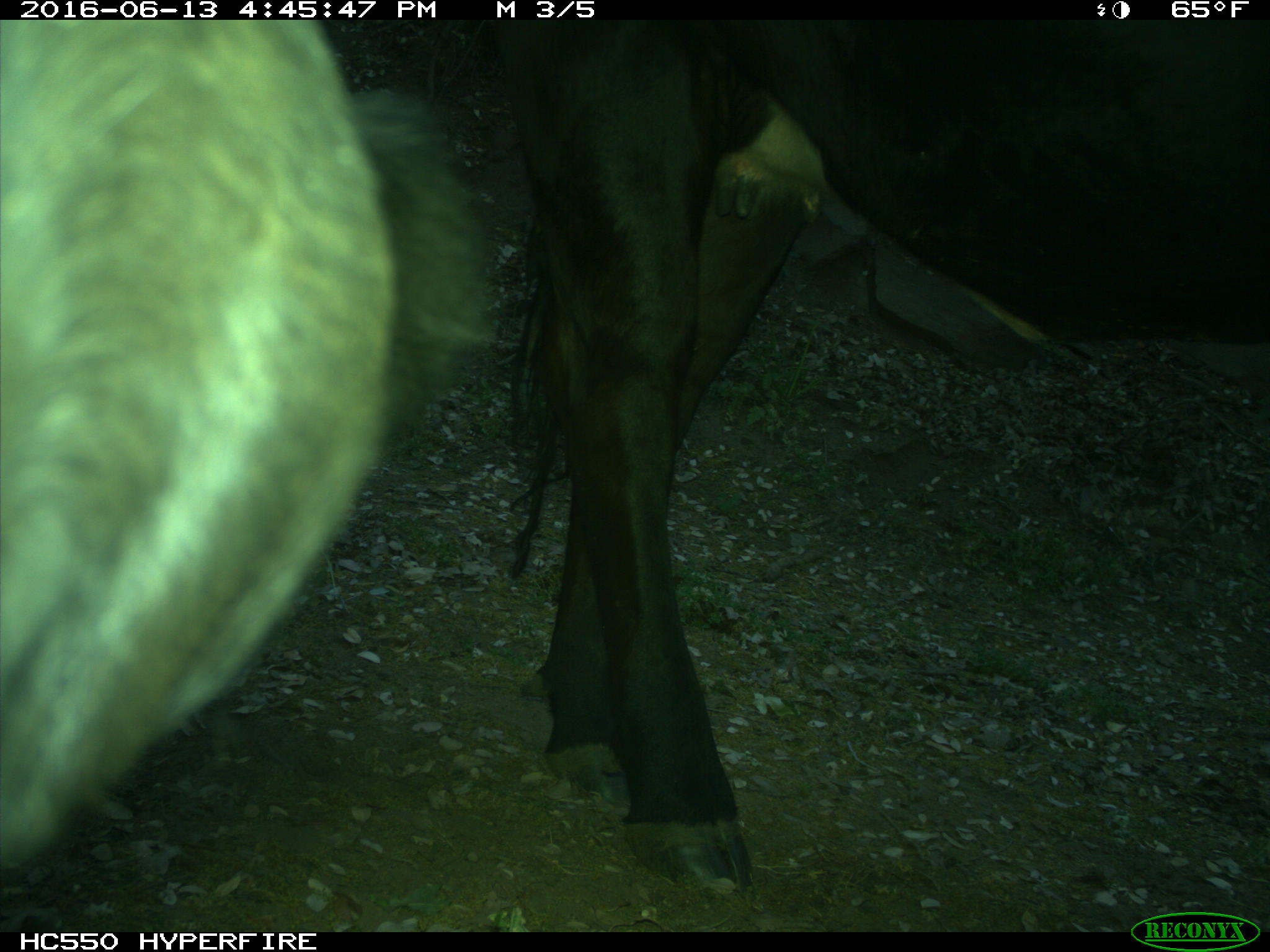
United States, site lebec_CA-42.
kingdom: Animalia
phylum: Chordata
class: Mammalia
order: Artiodactyla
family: Bovidae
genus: Bos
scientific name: Bos taurus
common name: domestic cow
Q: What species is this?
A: Bos taurus (domestic cow).